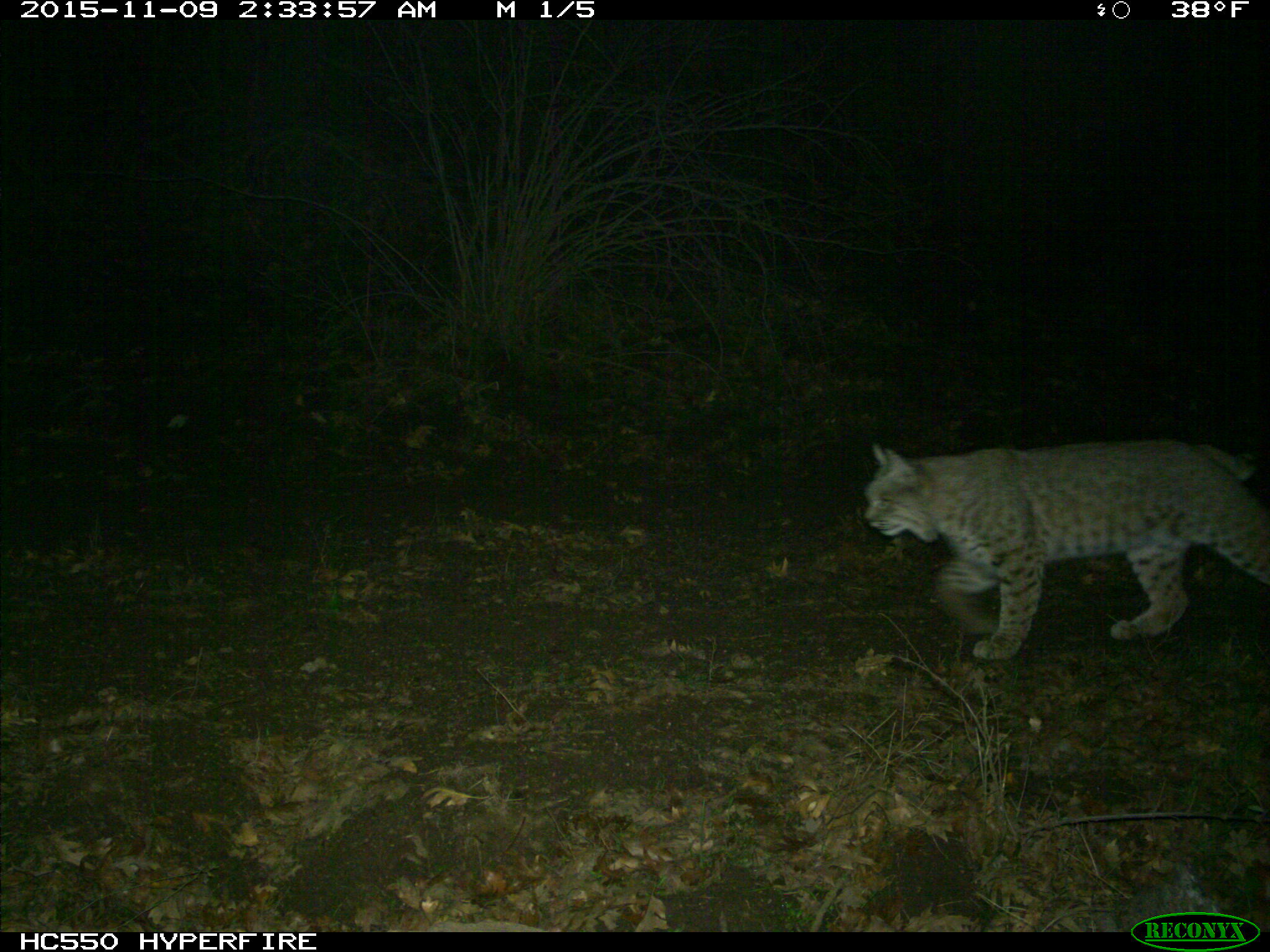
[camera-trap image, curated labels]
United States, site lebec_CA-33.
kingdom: Animalia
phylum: Chordata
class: Mammalia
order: Carnivora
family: Felidae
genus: Lynx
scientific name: Lynx rufus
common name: bobcat